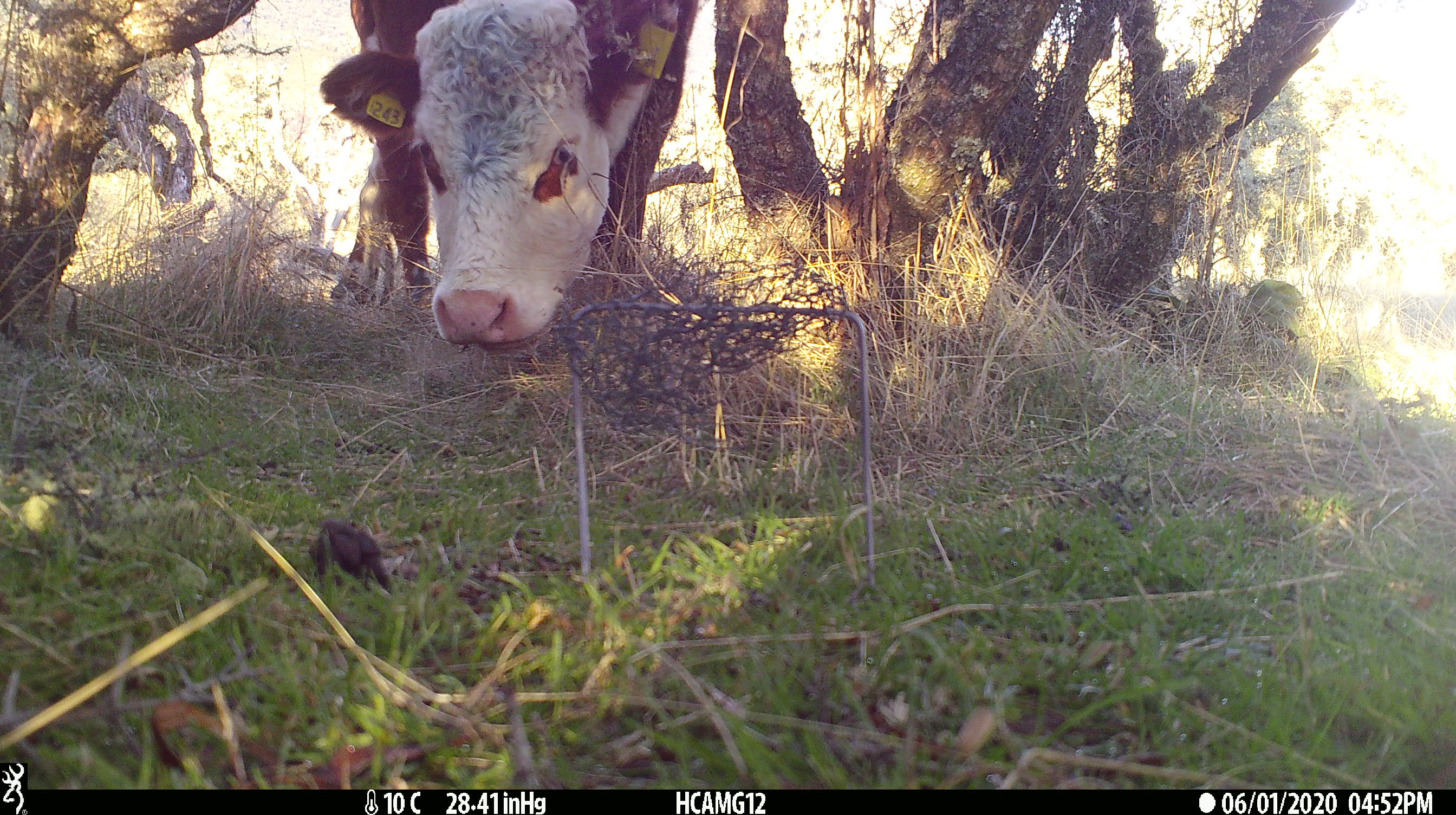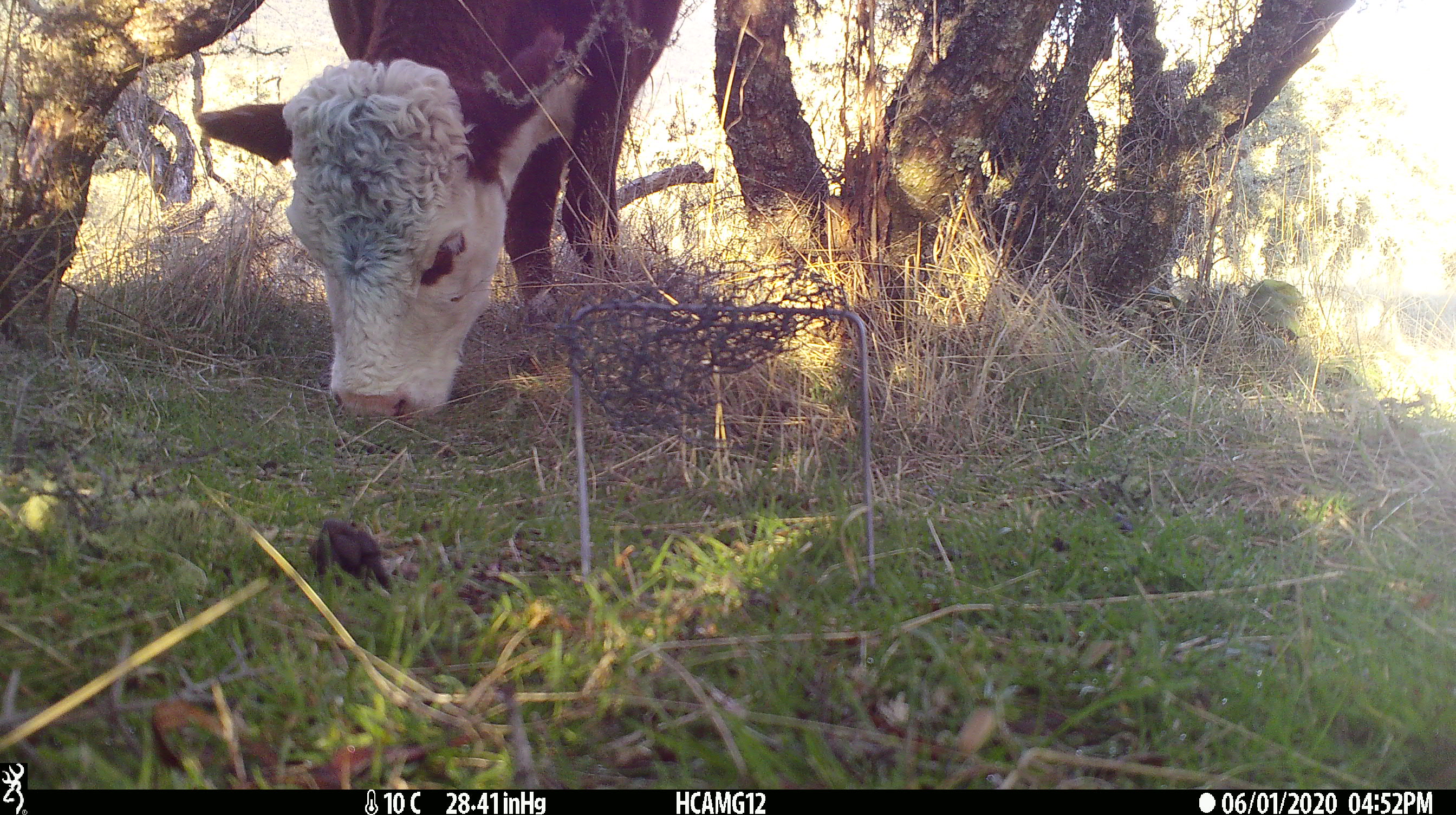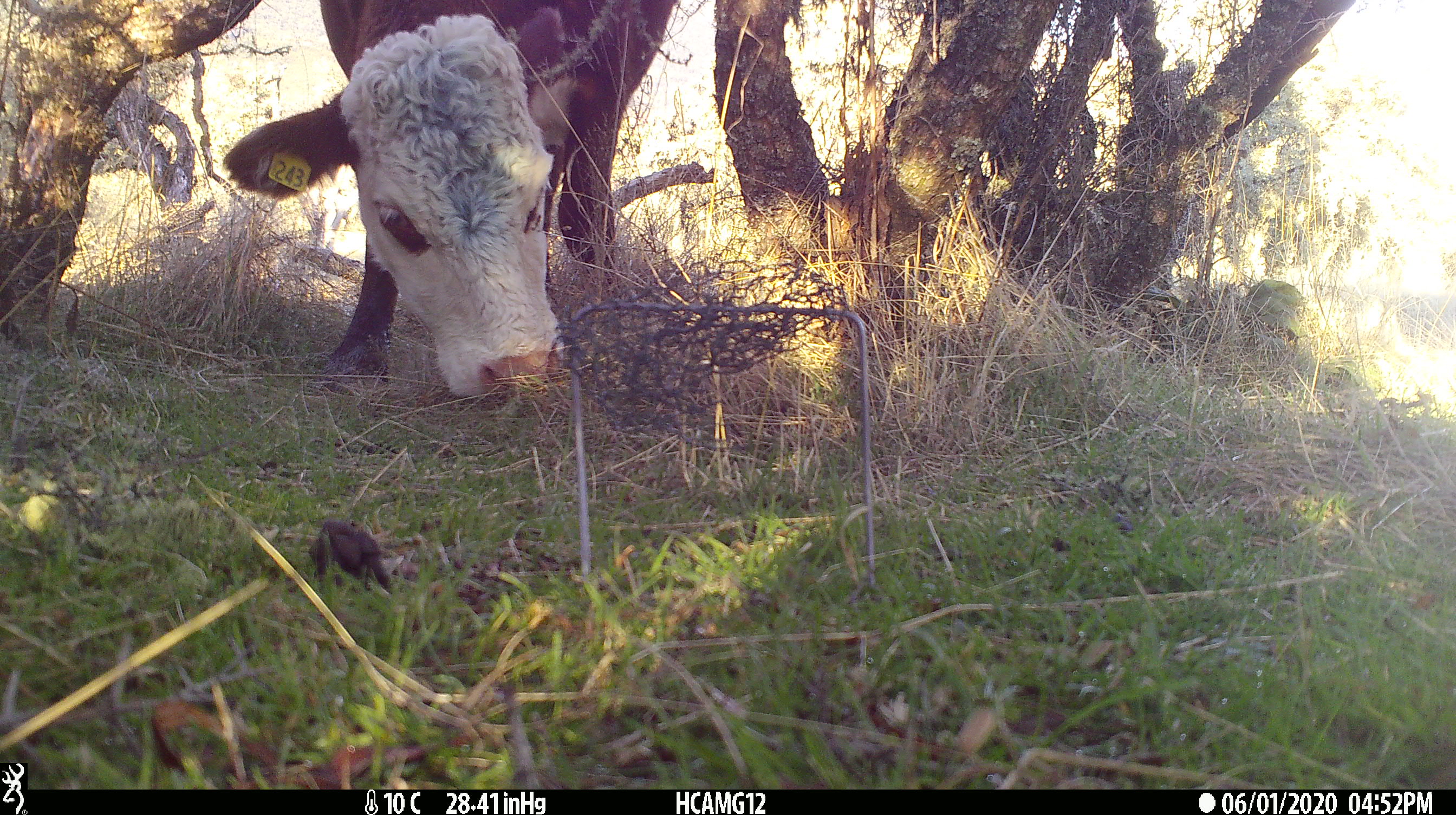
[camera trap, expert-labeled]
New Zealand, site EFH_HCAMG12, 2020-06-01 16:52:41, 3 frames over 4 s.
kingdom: Animalia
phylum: Chordata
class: Mammalia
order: Artiodactyla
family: Bovidae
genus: Bos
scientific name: Bos taurus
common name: domestic cow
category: cow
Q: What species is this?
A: Cow (domestic cow) (Bos taurus).